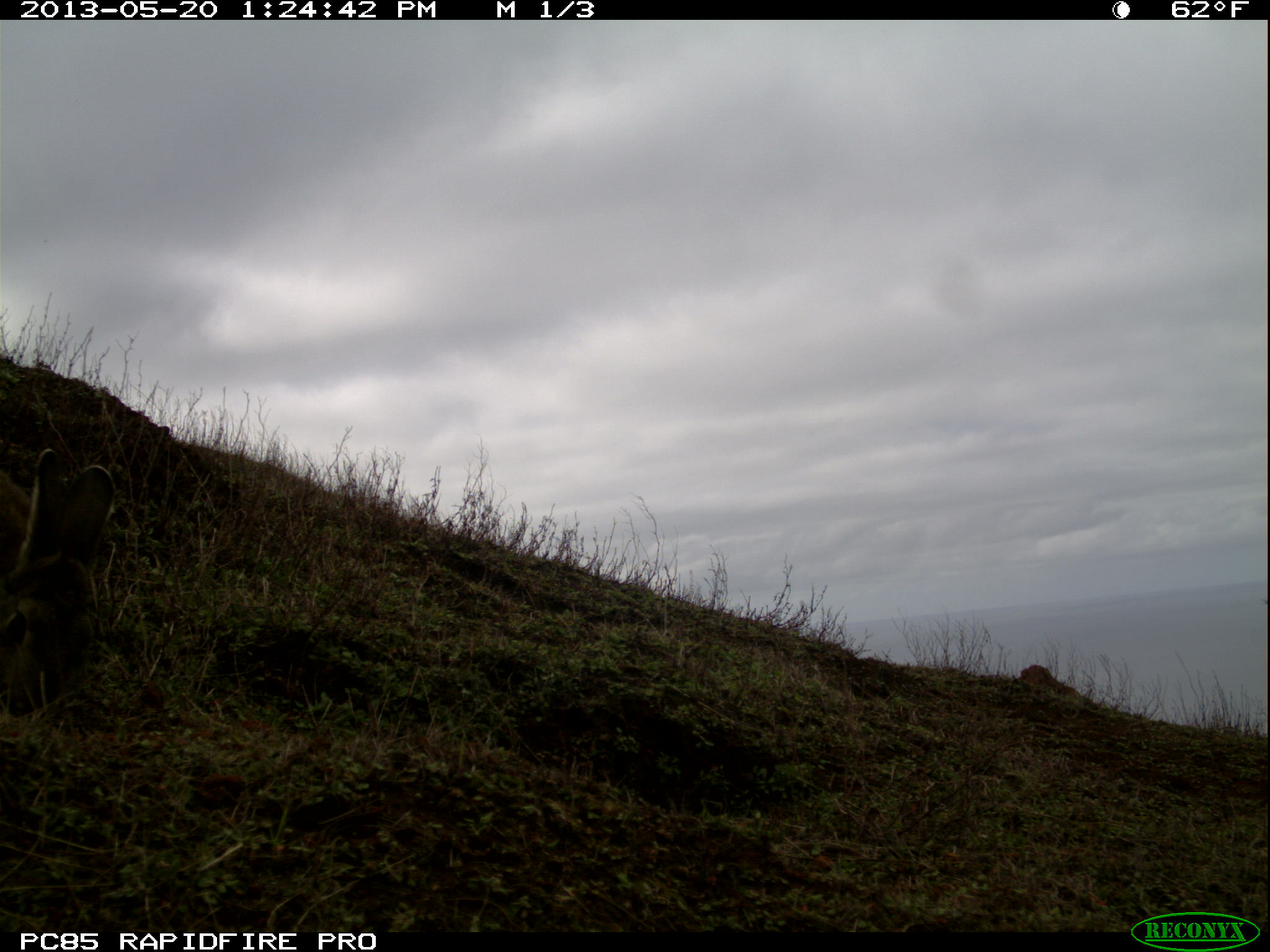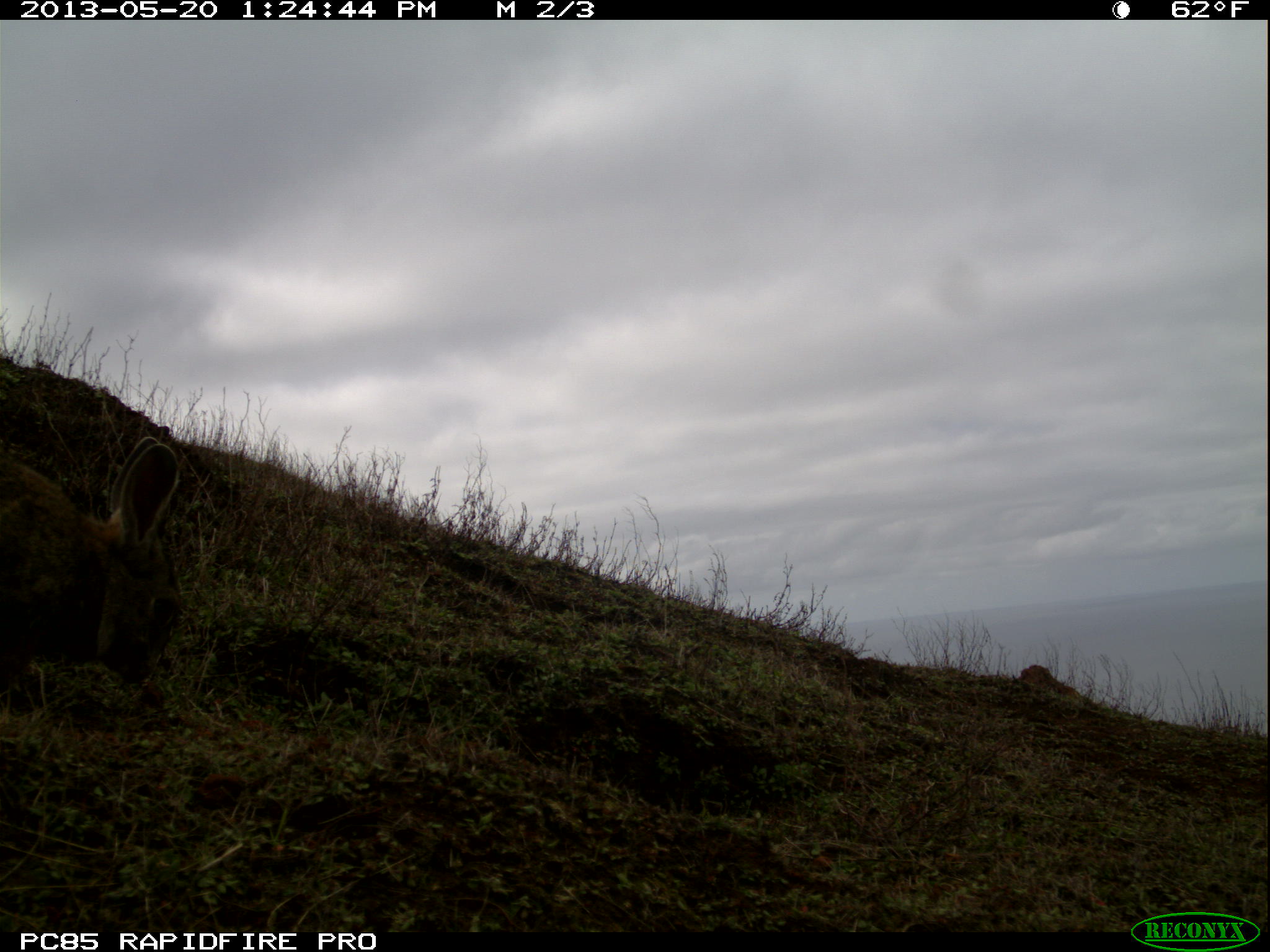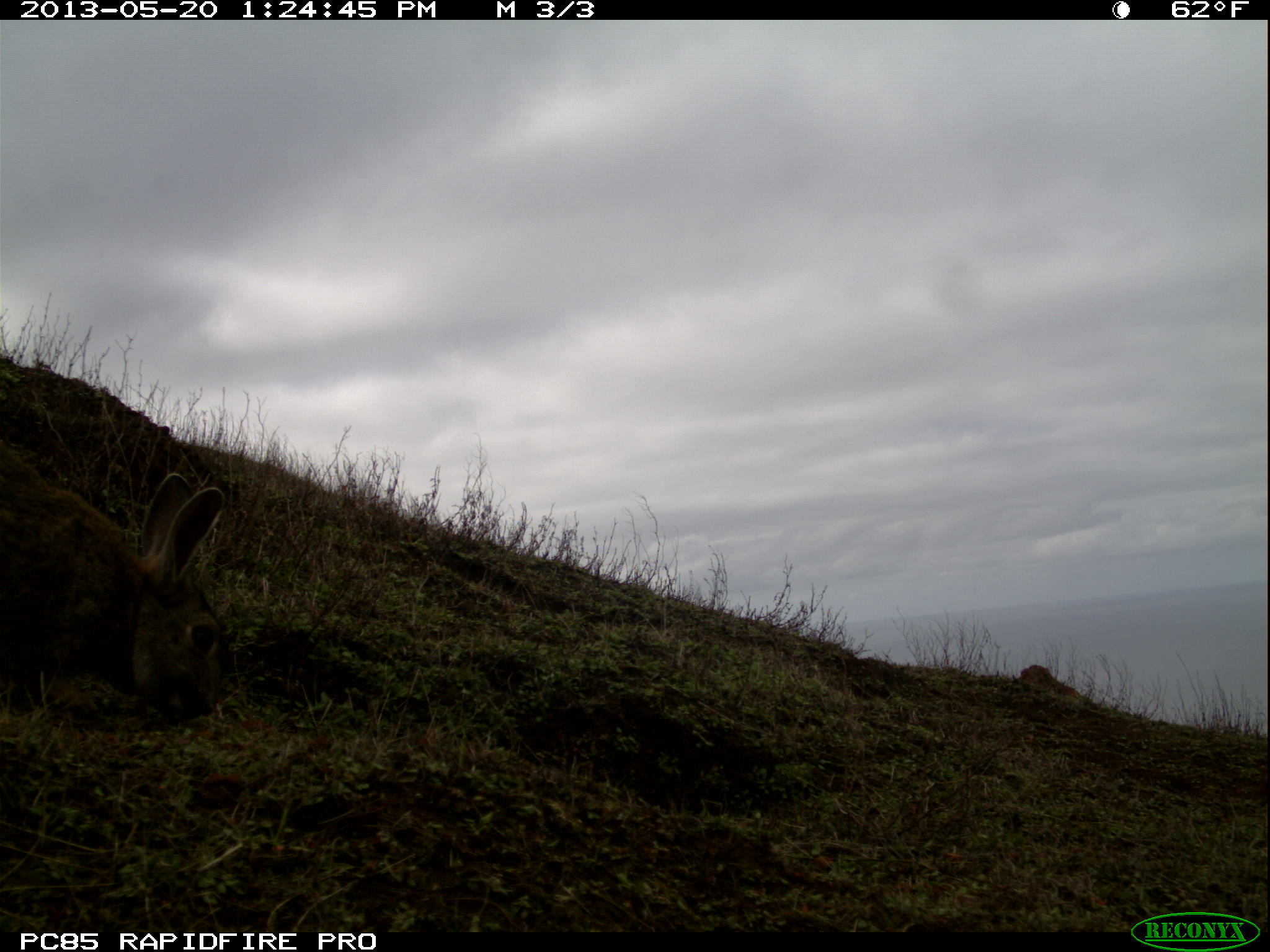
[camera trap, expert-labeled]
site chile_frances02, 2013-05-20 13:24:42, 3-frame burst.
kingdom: Animalia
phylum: Chordata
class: Mammalia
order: Lagomorpha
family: Leporidae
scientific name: Leporidae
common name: rabbits and hares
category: rabbit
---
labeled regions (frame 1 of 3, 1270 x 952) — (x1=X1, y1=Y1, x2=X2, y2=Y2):
rabbit: (x1=0, y1=456, x2=116, y2=720)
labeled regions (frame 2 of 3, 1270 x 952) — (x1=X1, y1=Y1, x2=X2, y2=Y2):
rabbit: (x1=1, y1=444, x2=186, y2=707)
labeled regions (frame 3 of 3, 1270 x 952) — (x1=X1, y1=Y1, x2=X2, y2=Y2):
rabbit: (x1=0, y1=446, x2=233, y2=725)